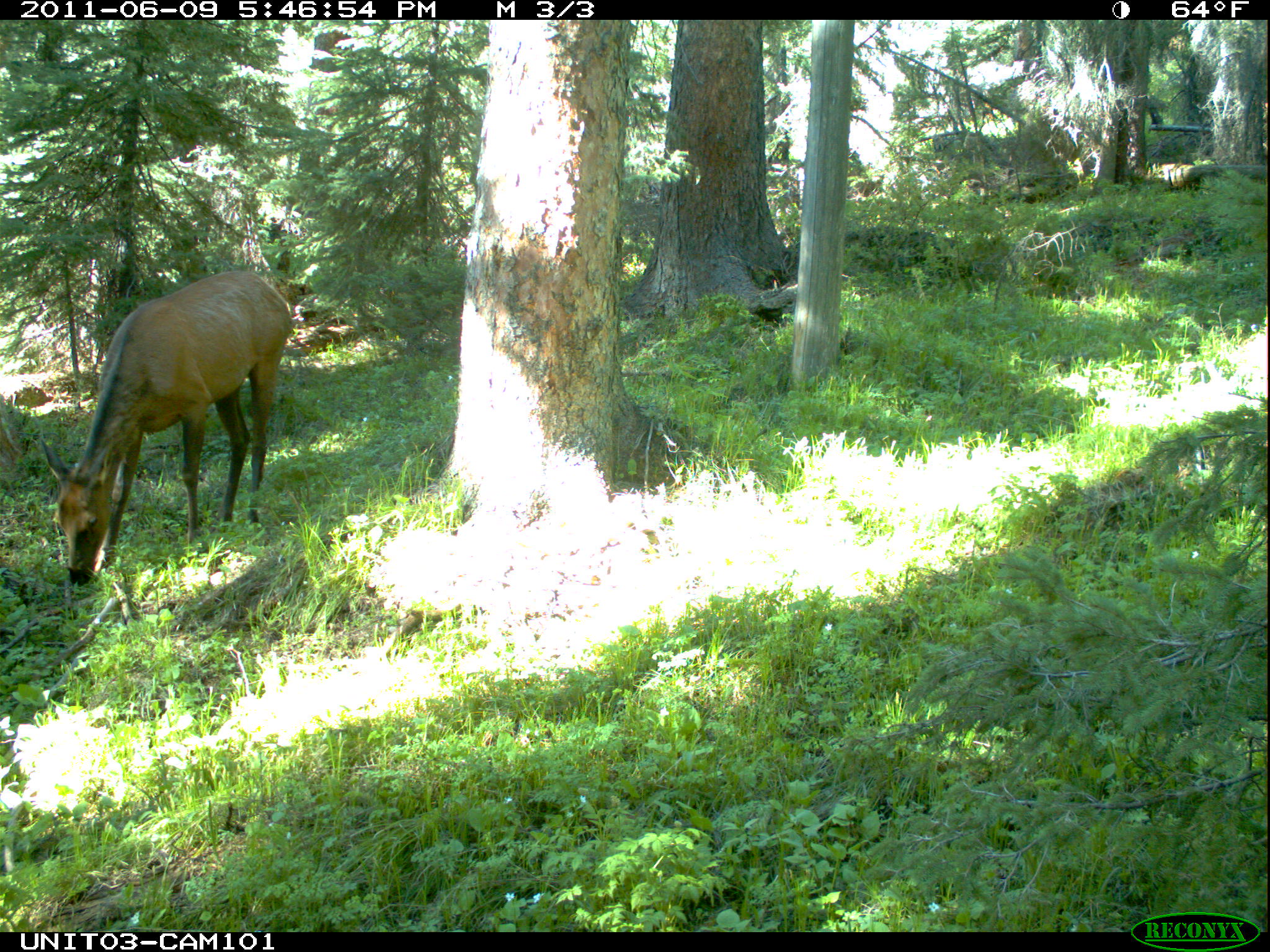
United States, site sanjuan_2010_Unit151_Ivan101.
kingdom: Animalia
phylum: Chordata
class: Mammalia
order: Artiodactyla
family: Cervidae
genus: Cervus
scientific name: Cervus elaphus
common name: red deer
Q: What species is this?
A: Cervus elaphus (red deer).